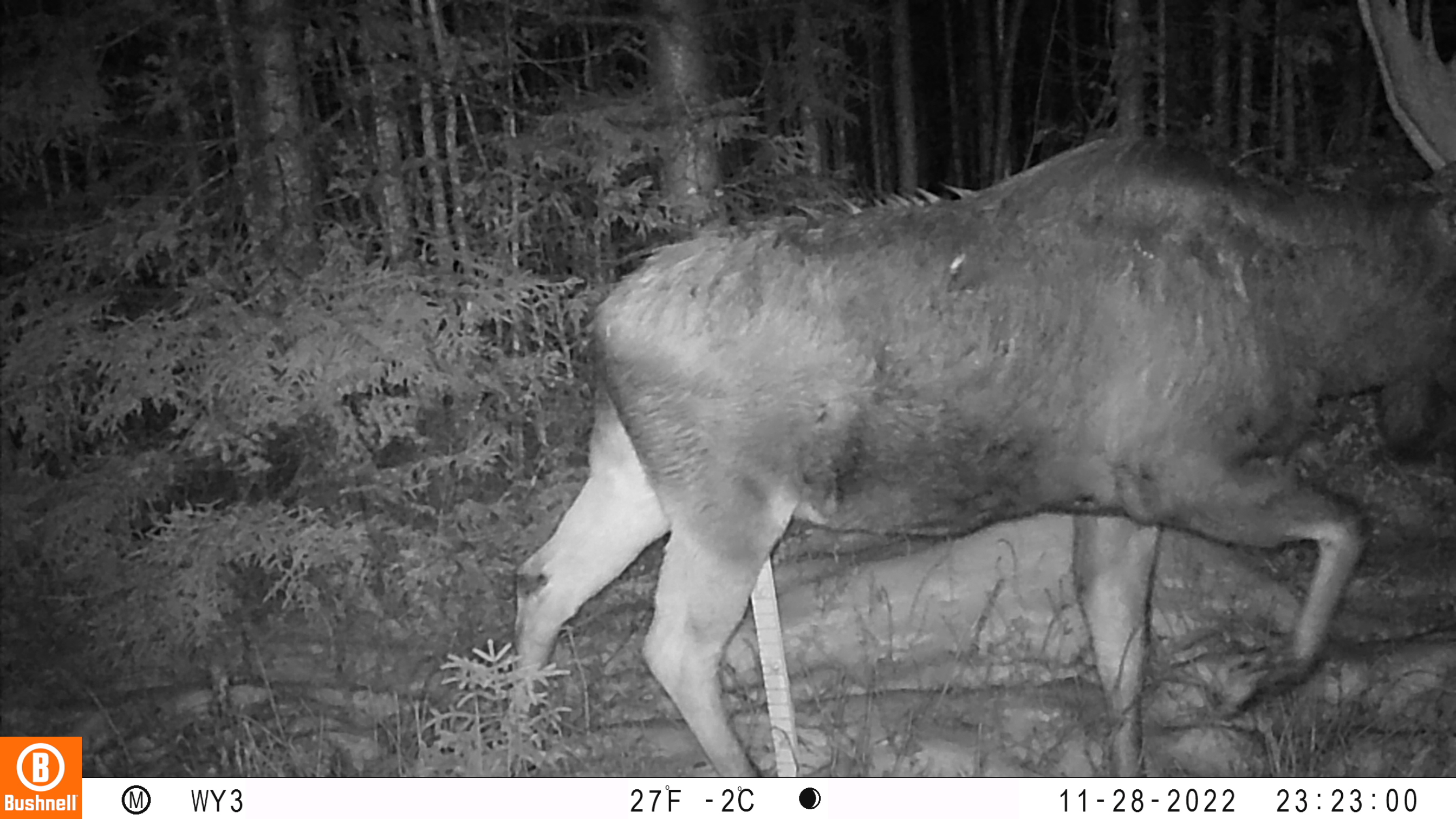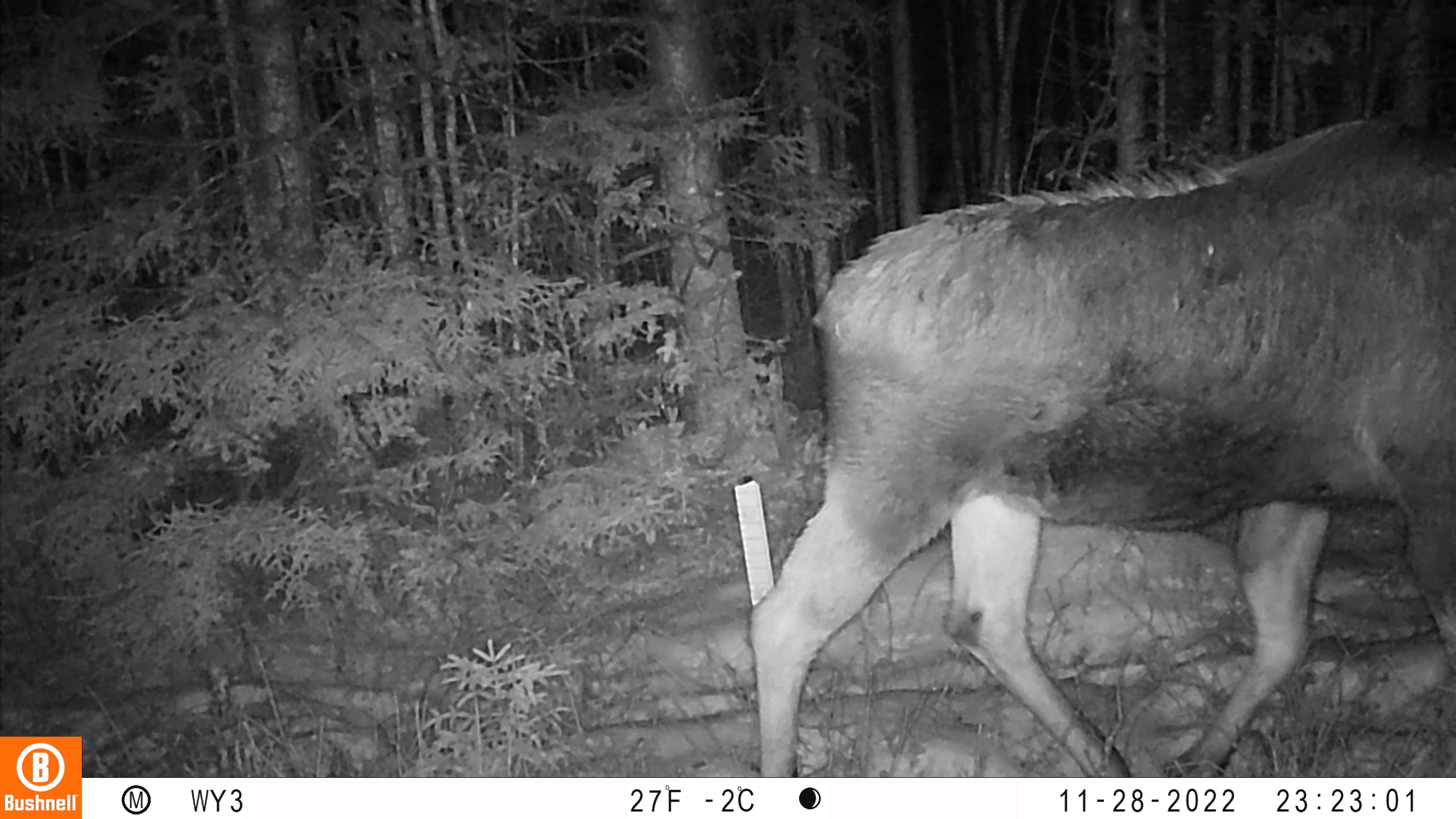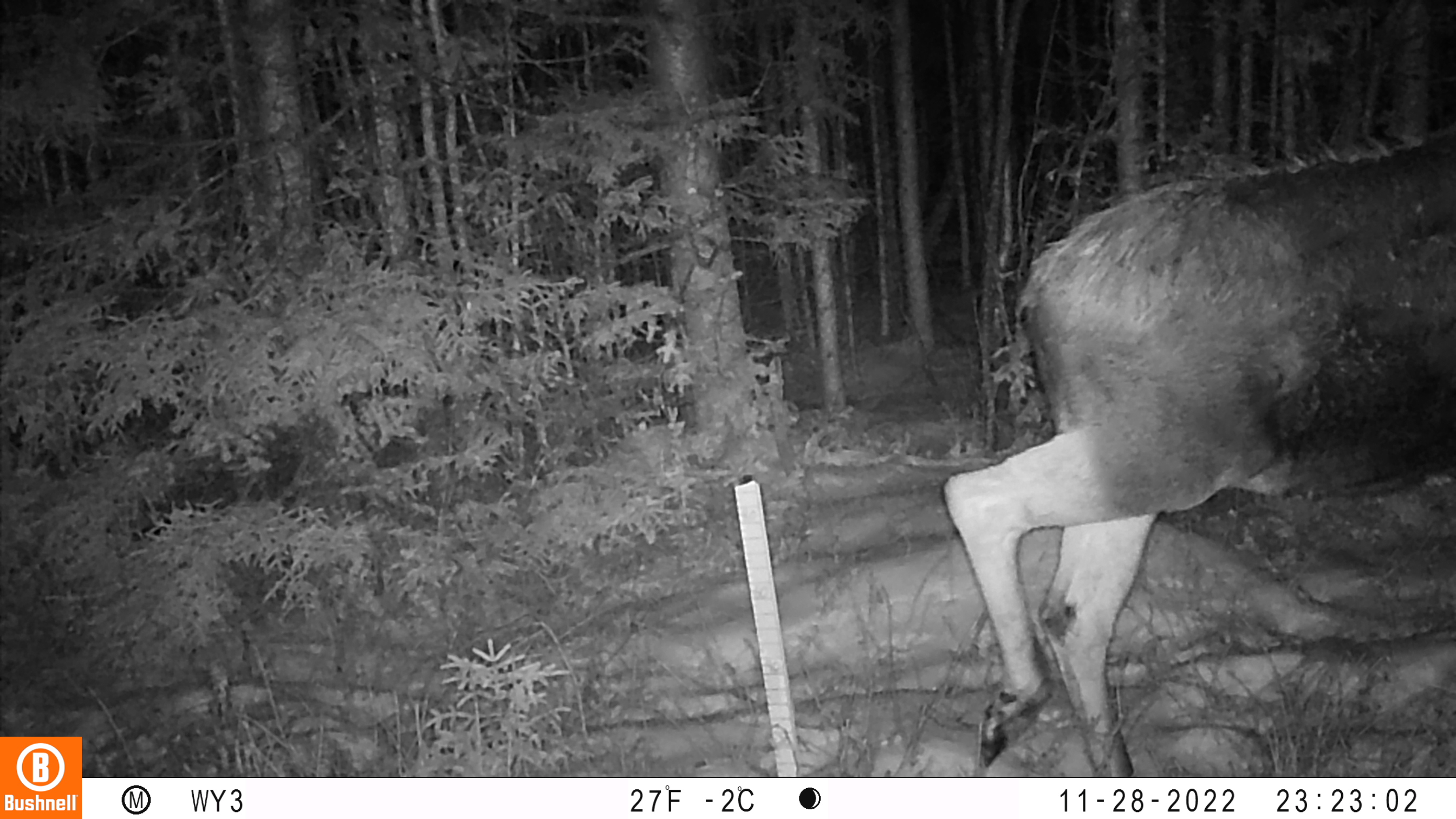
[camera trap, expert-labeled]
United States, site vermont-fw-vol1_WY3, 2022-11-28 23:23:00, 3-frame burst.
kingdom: Animalia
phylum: Chordata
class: Mammalia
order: Artiodactyla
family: Cervidae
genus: Alces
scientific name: Alces alces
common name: moose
Moose (Alces alces).